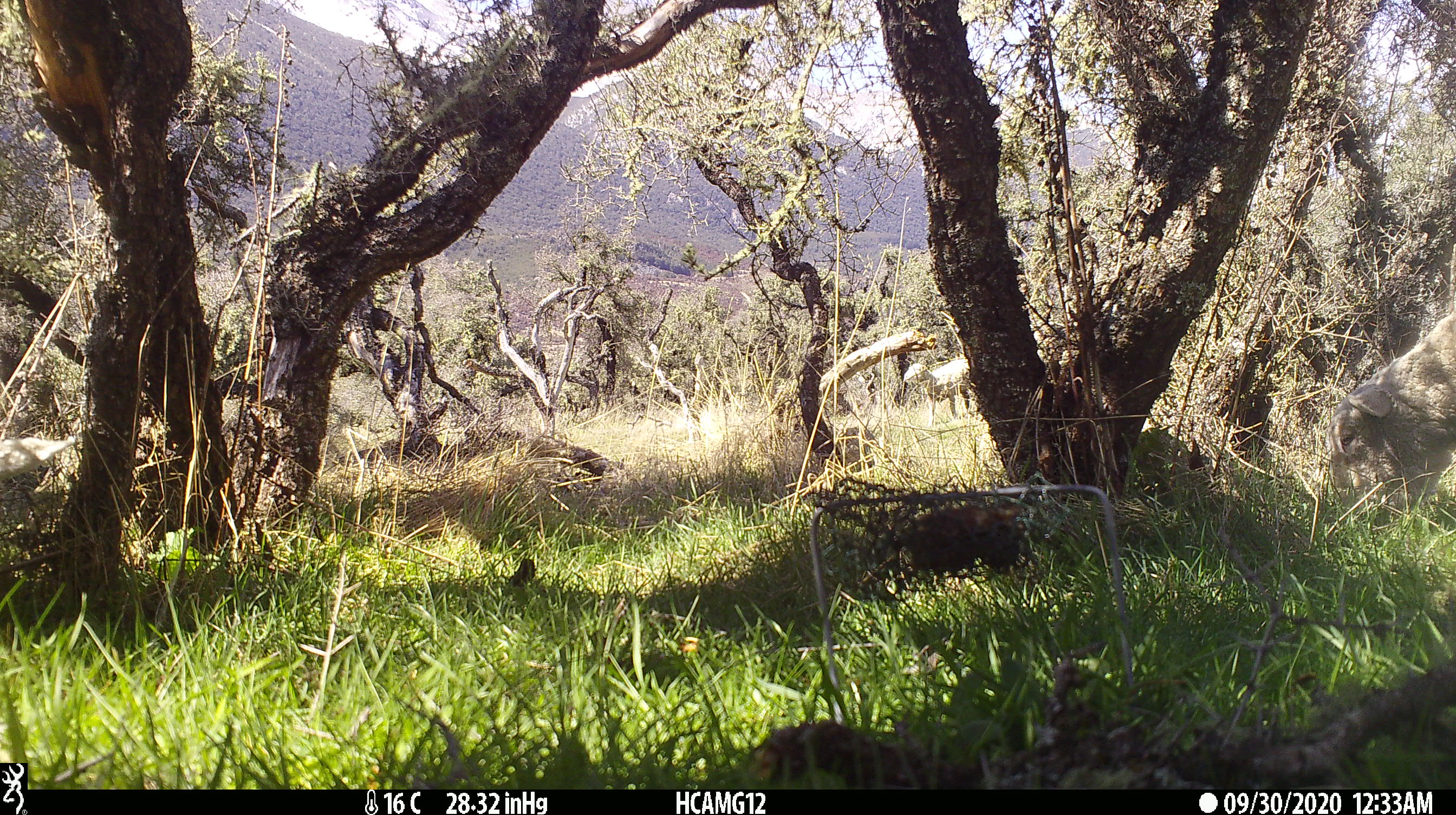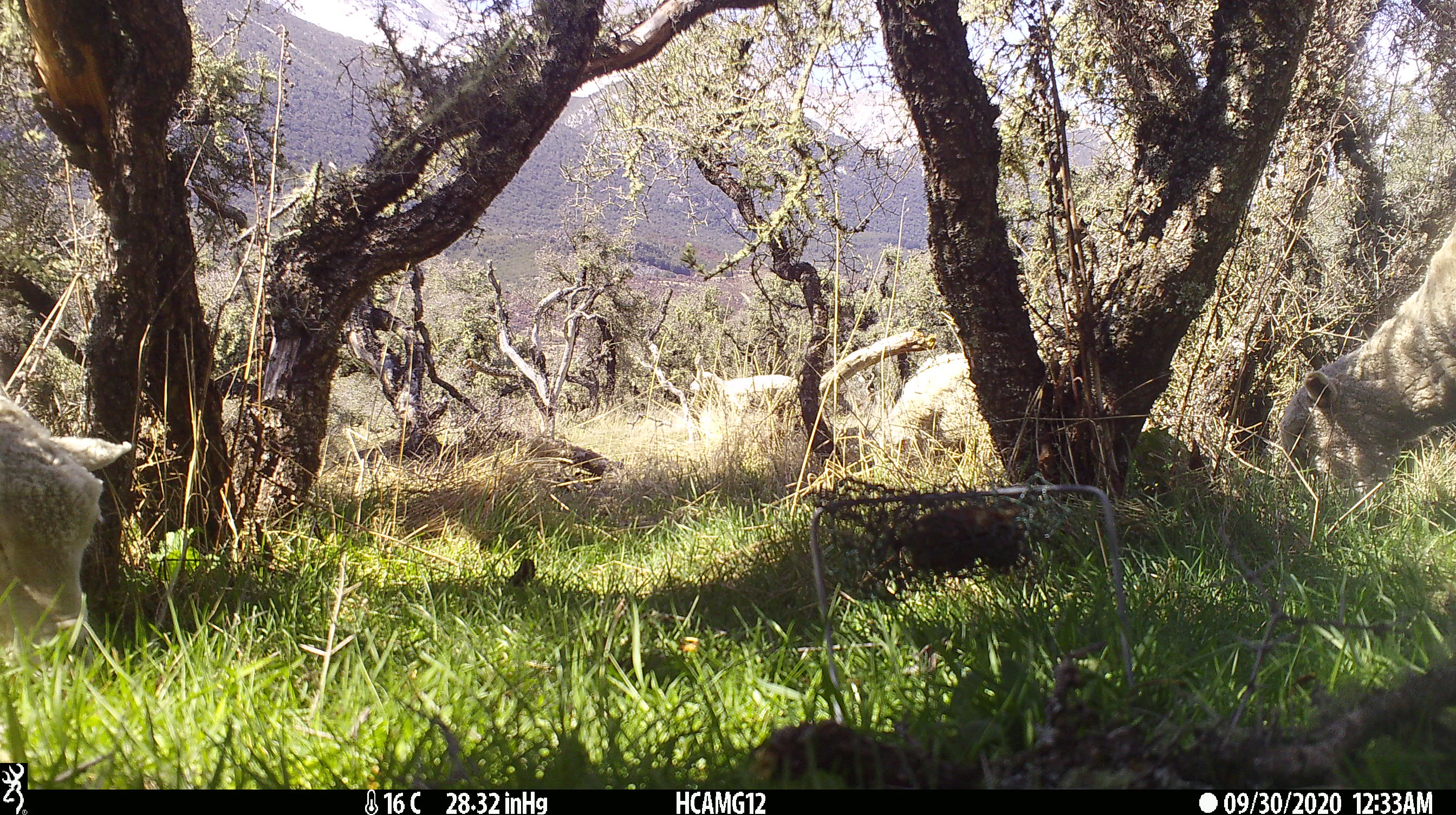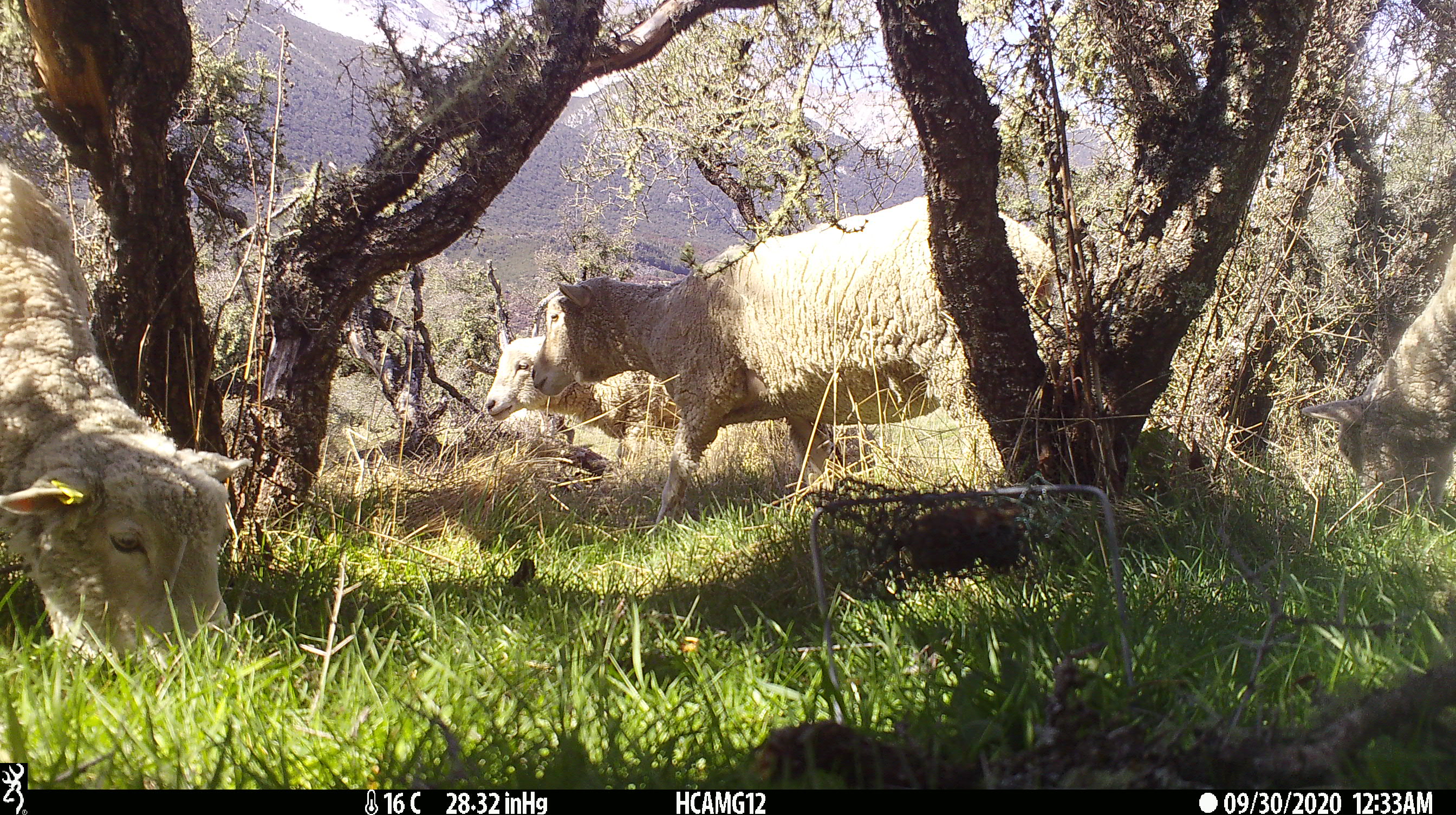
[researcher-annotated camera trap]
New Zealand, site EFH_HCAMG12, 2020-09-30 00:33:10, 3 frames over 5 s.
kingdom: Animalia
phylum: Chordata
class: Mammalia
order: Artiodactyla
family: Bovidae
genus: Ovis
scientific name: Ovis aries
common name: domestic sheep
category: sheep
Sheep (domestic sheep) (Ovis aries).